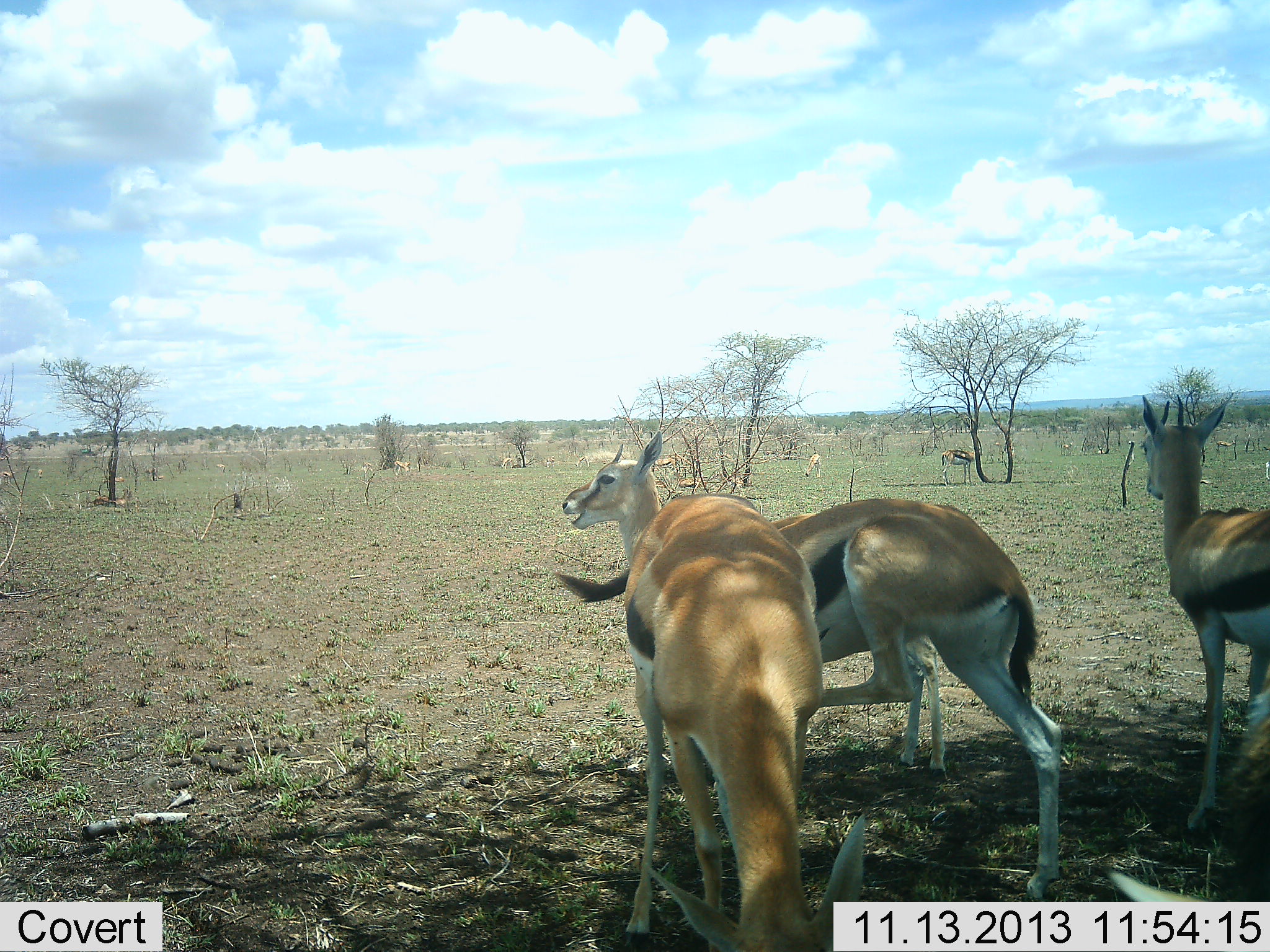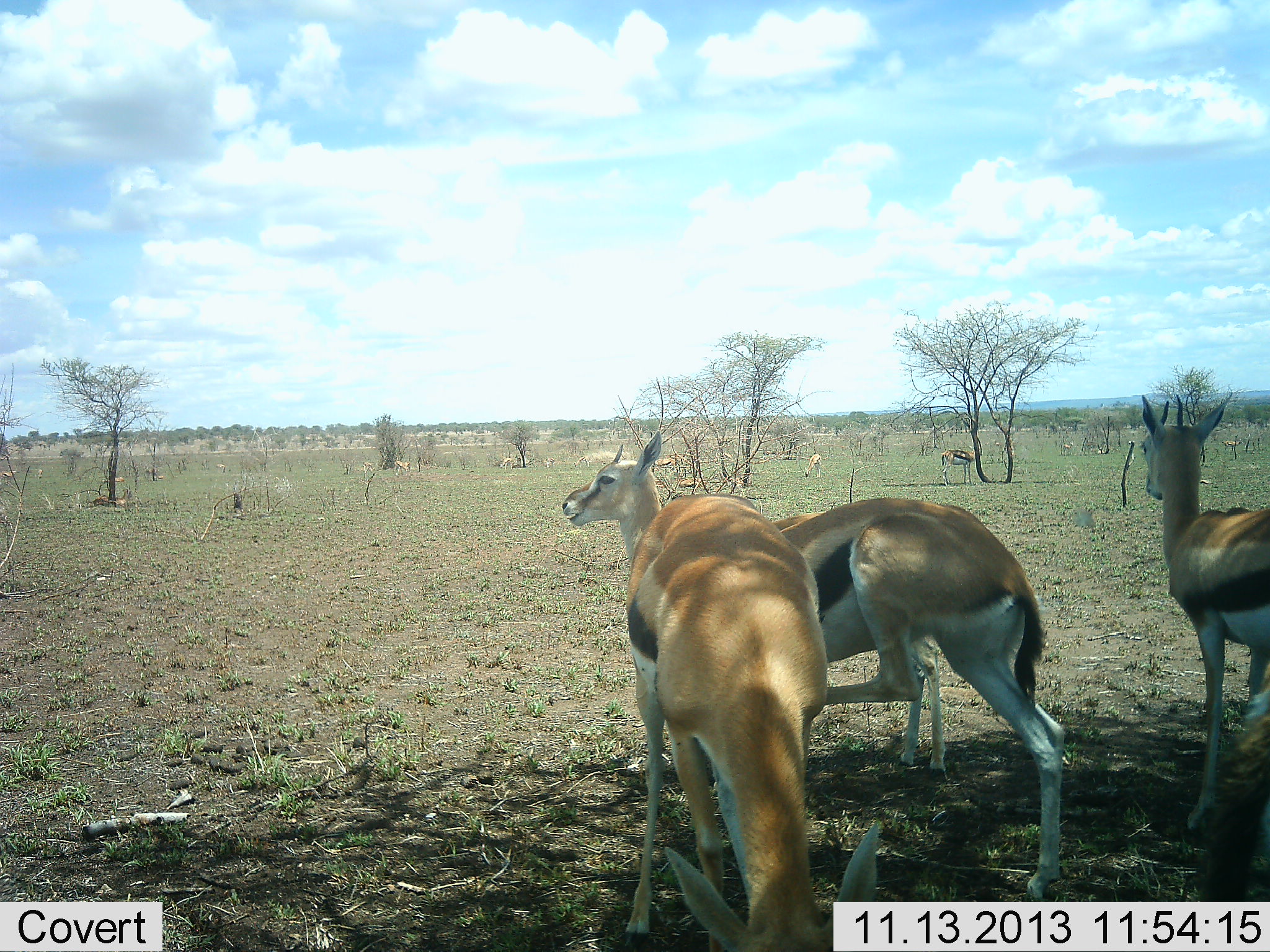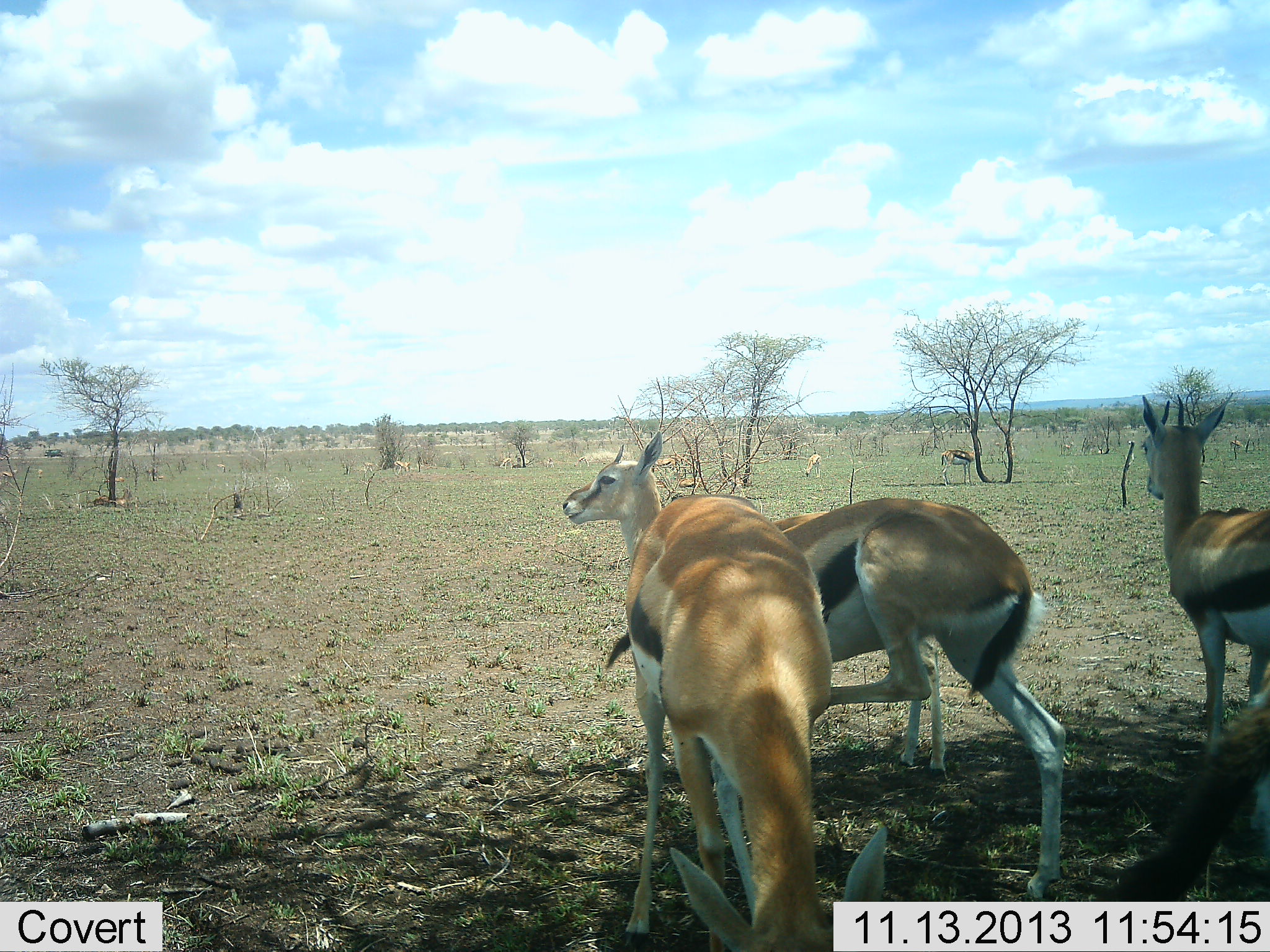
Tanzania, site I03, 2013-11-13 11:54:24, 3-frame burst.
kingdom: Animalia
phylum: Chordata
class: Mammalia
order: Artiodactyla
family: Bovidae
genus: Eudorcas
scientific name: Eudorcas thomsonii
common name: thomson's gazelle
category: gazellethomsons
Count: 5.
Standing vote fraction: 100%.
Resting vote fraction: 17%.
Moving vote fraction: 8%.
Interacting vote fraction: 8%.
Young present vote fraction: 0%.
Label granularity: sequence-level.